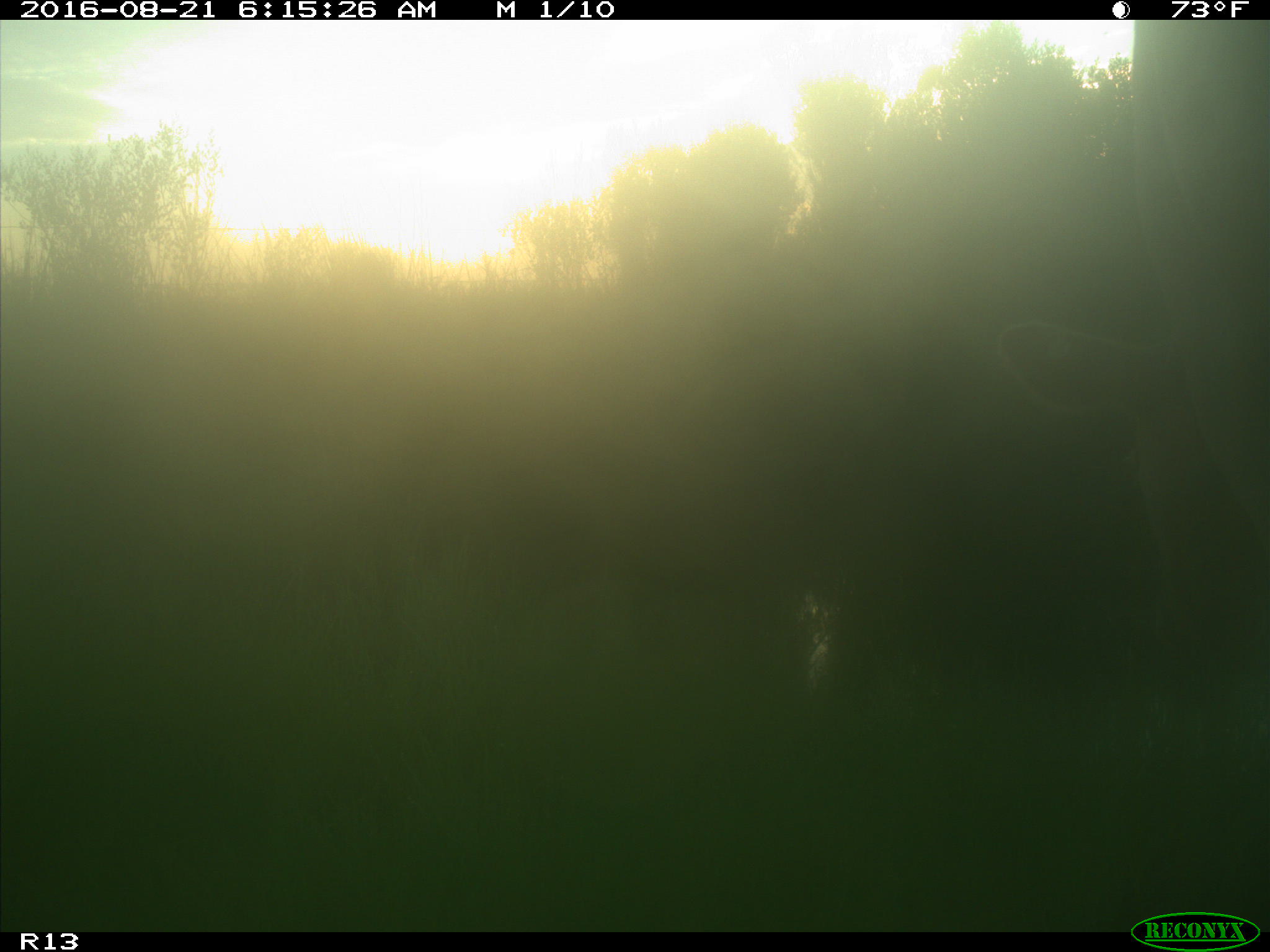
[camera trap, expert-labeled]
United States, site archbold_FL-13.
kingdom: Animalia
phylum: Chordata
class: Mammalia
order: Artiodactyla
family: Bovidae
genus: Bos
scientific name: Bos taurus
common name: domestic cow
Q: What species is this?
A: Bos taurus (domestic cow).